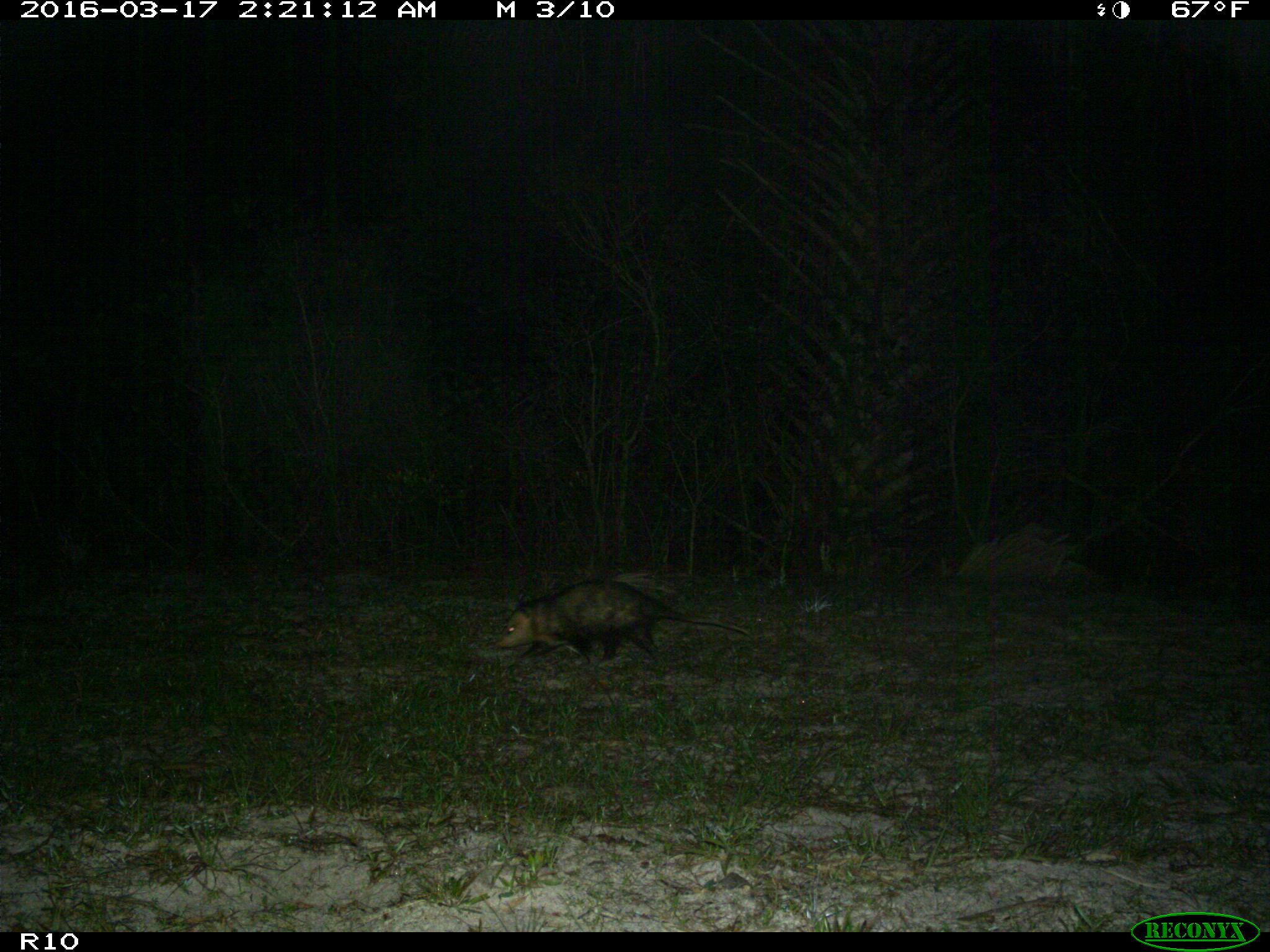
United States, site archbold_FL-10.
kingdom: Animalia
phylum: Chordata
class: Mammalia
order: Didelphimorphia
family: Didelphidae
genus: Didelphis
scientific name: Didelphis virginiana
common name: virginia opossum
Didelphis virginiana (virginia opossum).